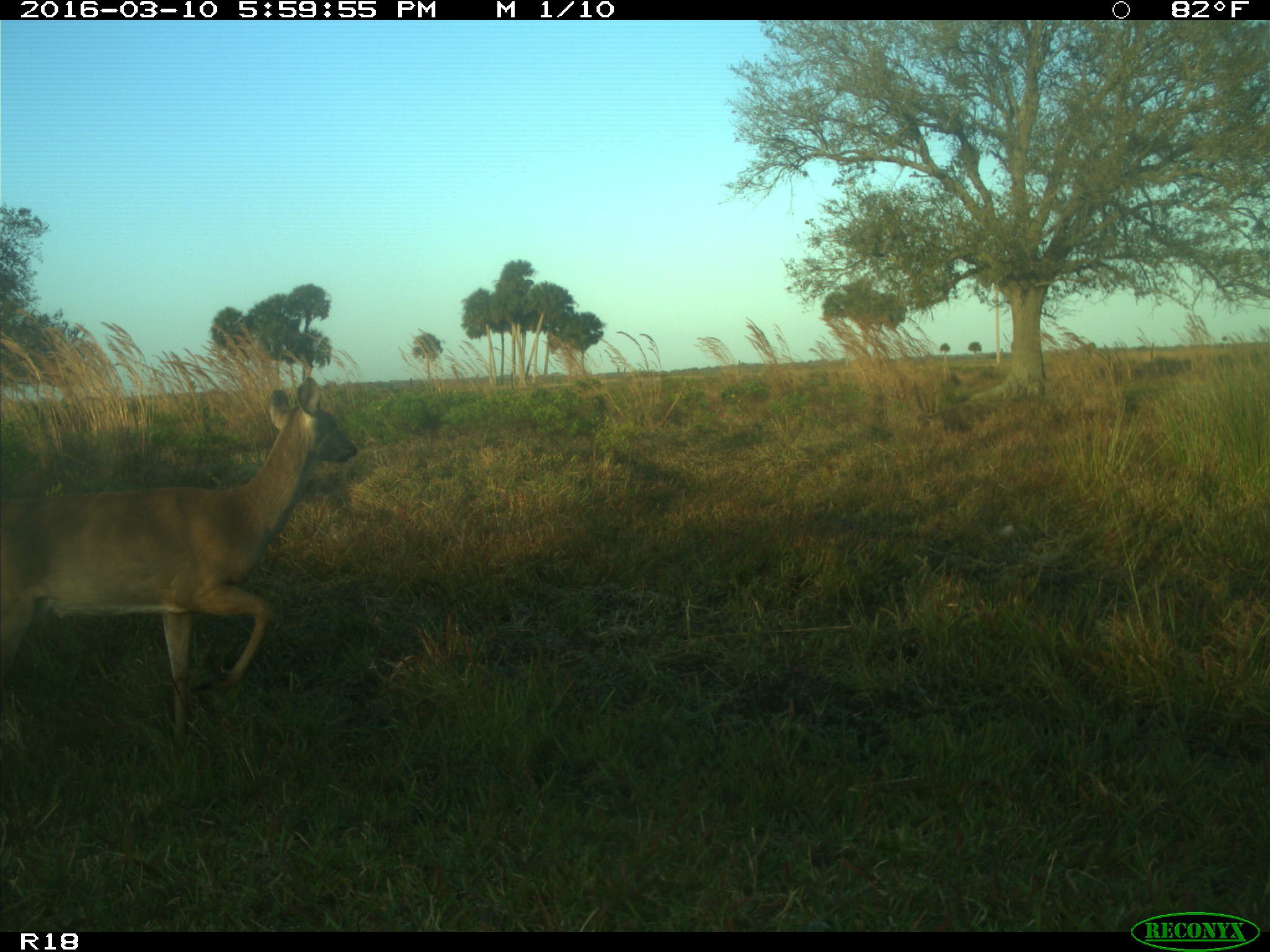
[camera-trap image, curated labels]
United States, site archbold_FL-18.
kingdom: Animalia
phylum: Chordata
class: Mammalia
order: Artiodactyla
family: Cervidae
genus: Odocoileus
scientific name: Odocoileus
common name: deer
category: unidentified deer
Unidentified deer (deer) (Odocoileus).